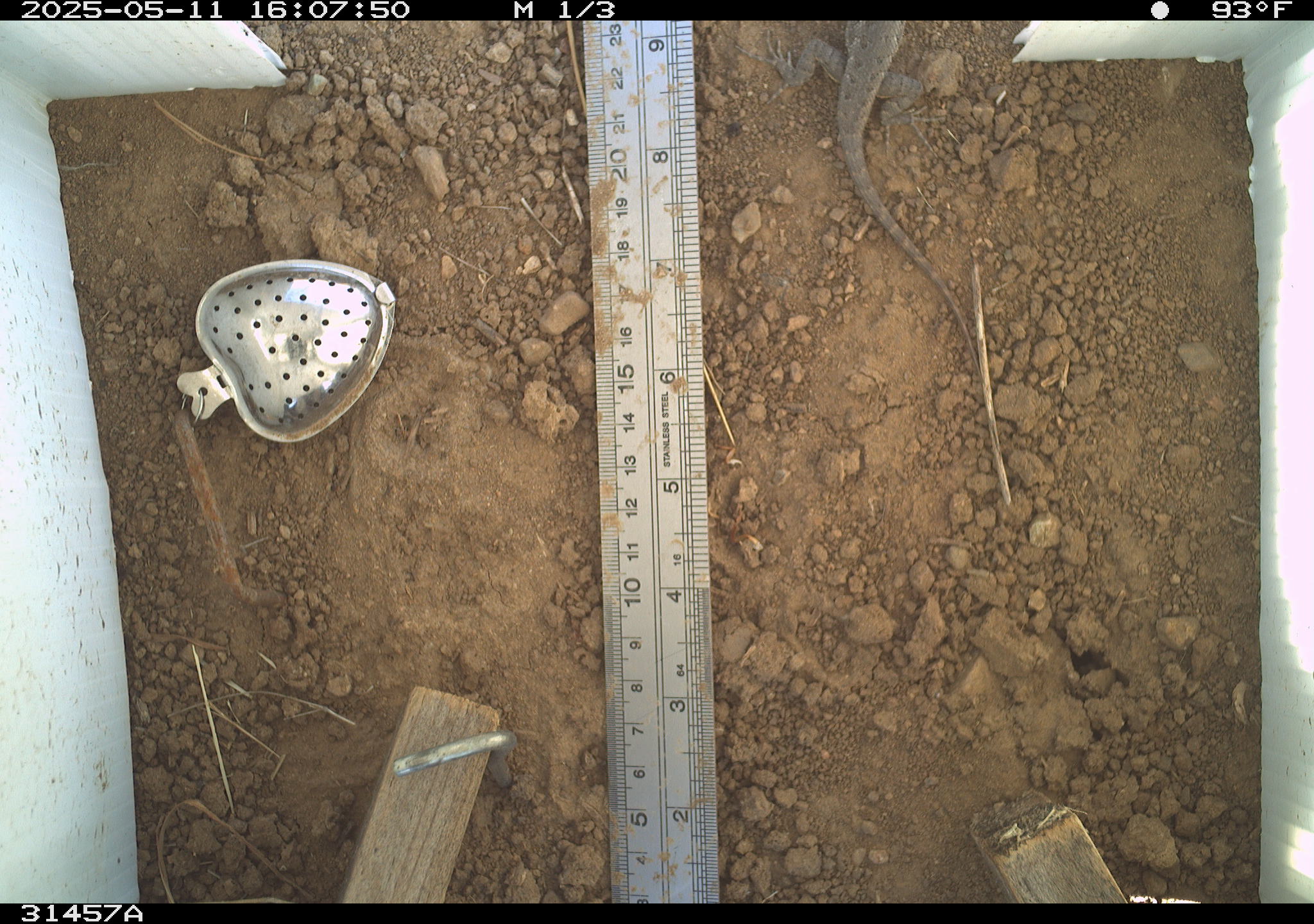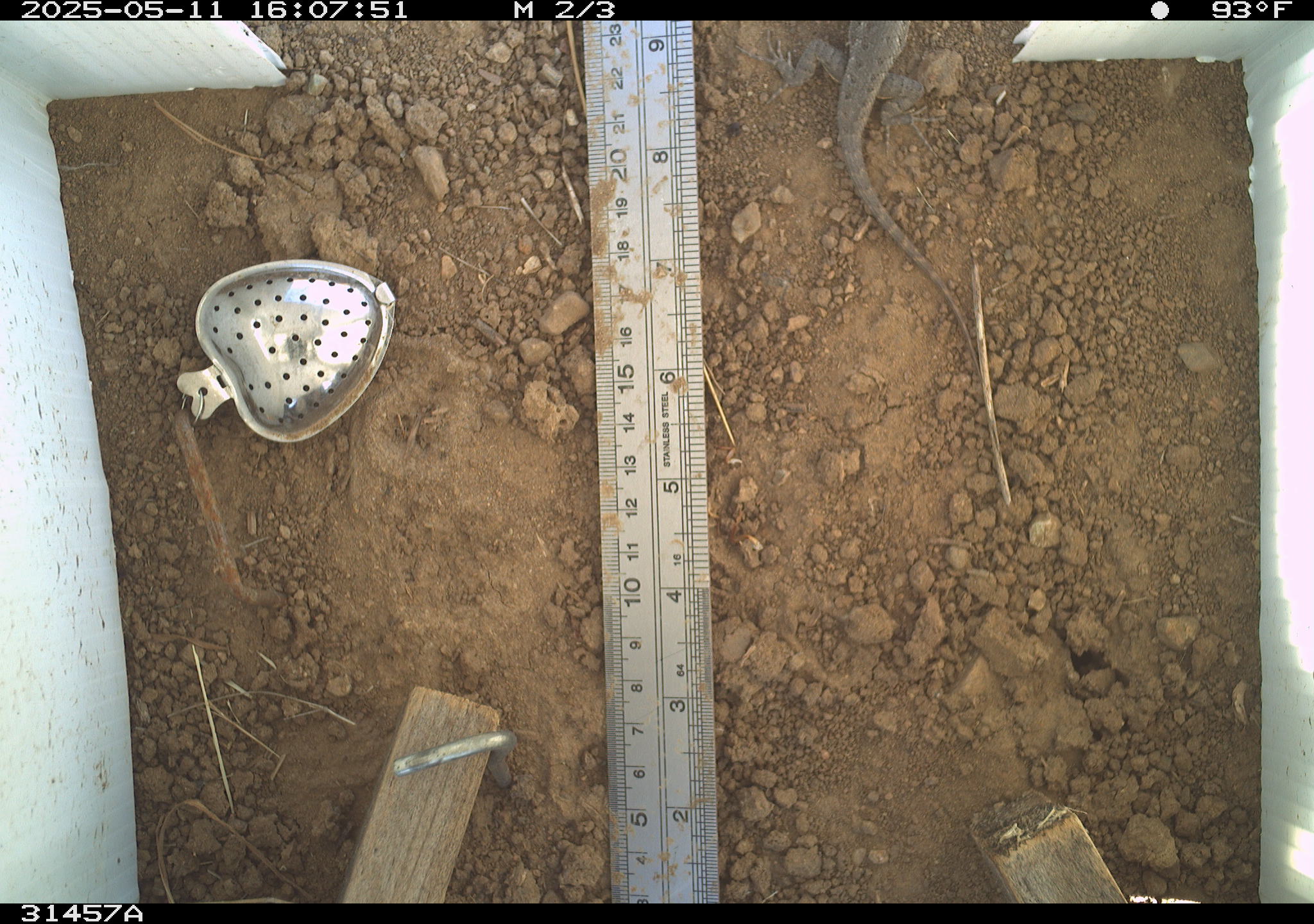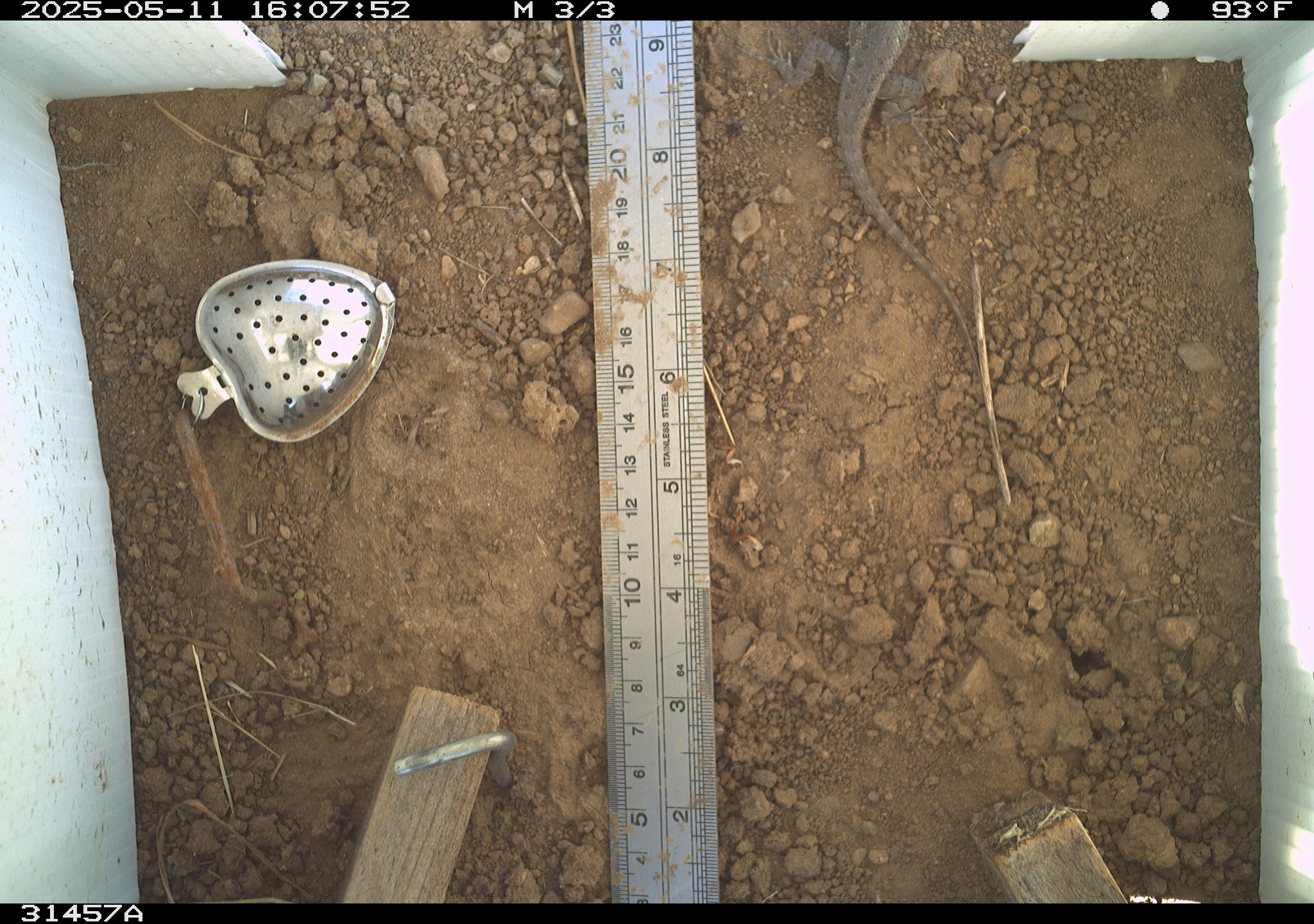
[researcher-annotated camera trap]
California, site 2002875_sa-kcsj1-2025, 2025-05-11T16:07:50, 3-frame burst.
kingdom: Animalia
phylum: Chordata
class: Reptilia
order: Squamata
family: Phrynosomatidae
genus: Sceloporus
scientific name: Sceloporus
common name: spiny lizards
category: sceloporus species